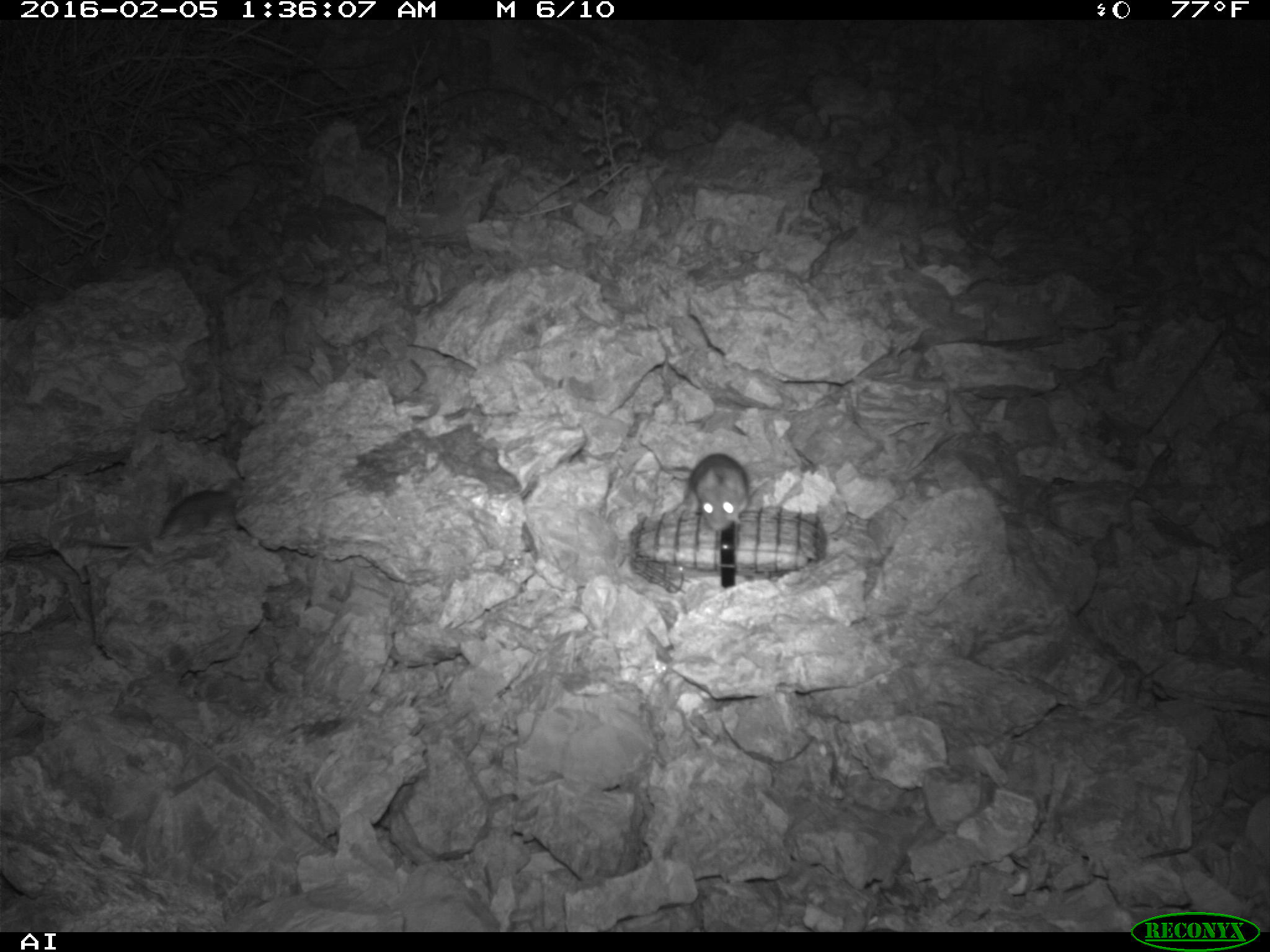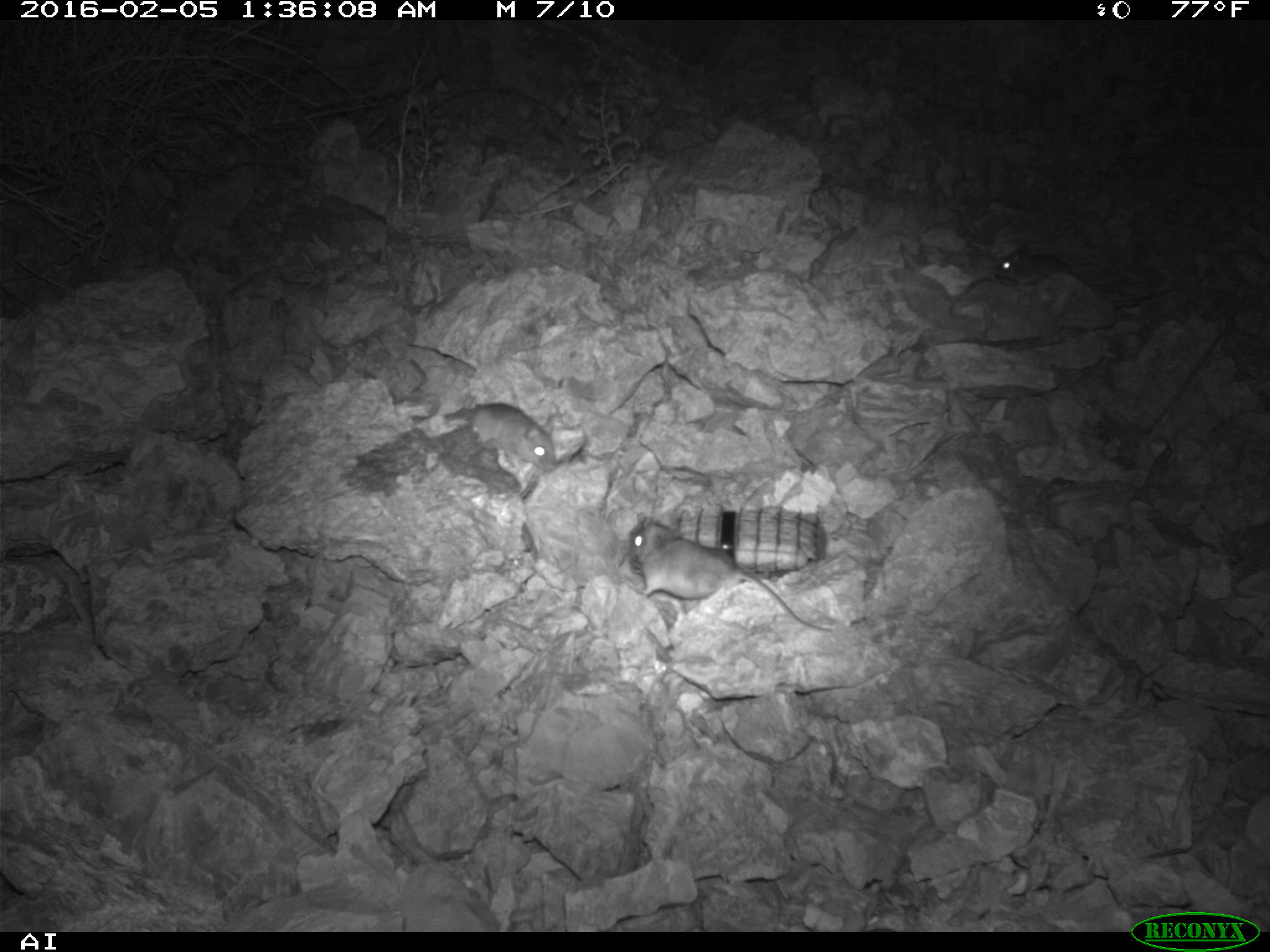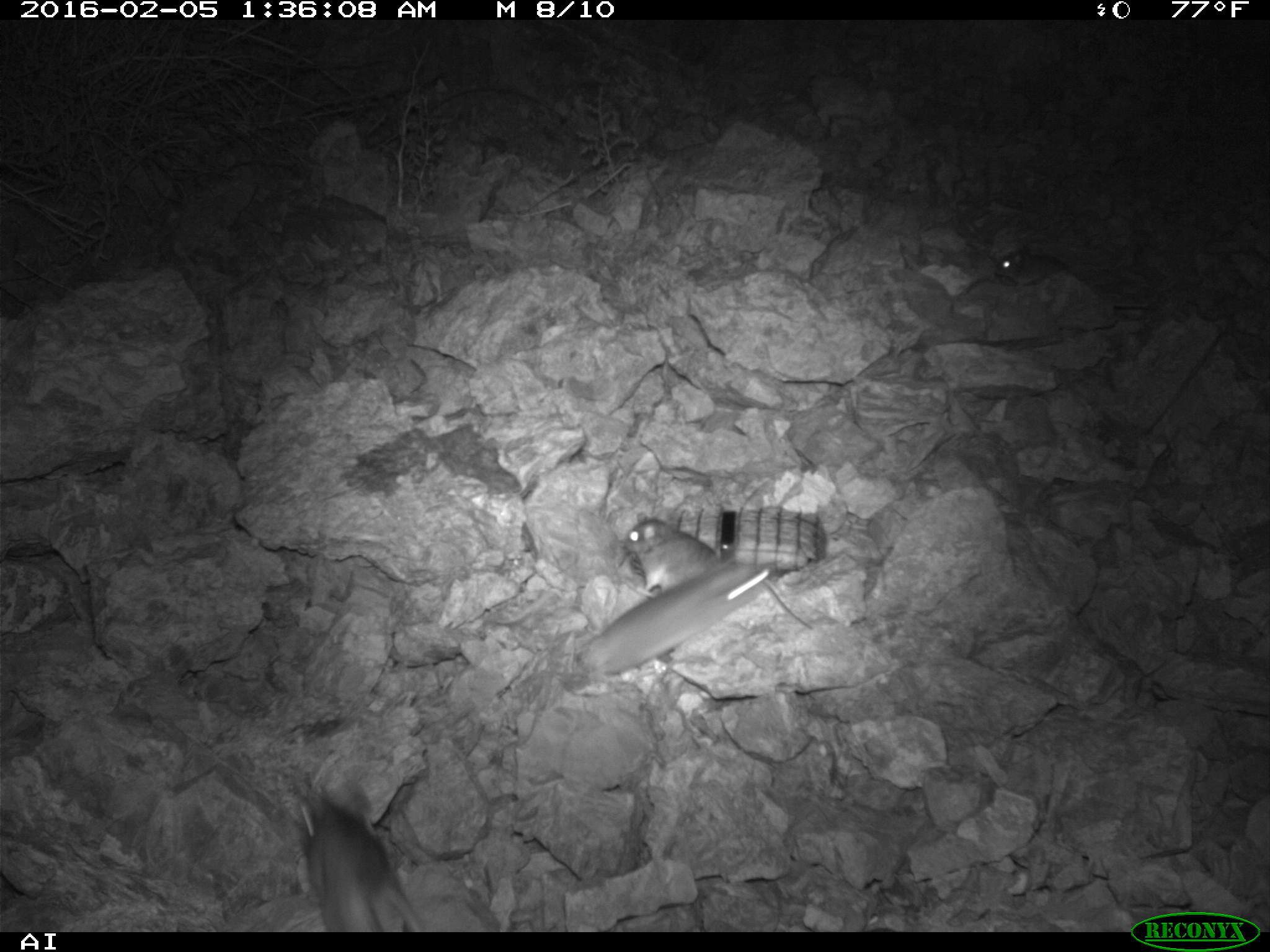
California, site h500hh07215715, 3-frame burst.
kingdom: Animalia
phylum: Chordata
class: Mammalia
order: Rodentia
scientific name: Rodentia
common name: rodent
Rodent (Rodentia).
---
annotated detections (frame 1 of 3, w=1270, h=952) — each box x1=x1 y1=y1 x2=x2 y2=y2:
rodent: x1=94 y1=478 x2=241 y2=547; x1=688 y1=452 x2=748 y2=531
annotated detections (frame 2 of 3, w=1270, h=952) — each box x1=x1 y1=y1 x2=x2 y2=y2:
rodent: x1=629 y1=518 x2=831 y2=635; x1=997 y1=243 x2=1171 y2=303; x1=469 y1=402 x2=556 y2=472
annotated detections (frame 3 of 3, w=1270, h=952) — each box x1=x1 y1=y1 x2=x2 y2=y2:
rodent: x1=573 y1=560 x2=768 y2=674; x1=623 y1=514 x2=812 y2=630; x1=291 y1=790 x2=425 y2=932; x1=994 y1=245 x2=1147 y2=308